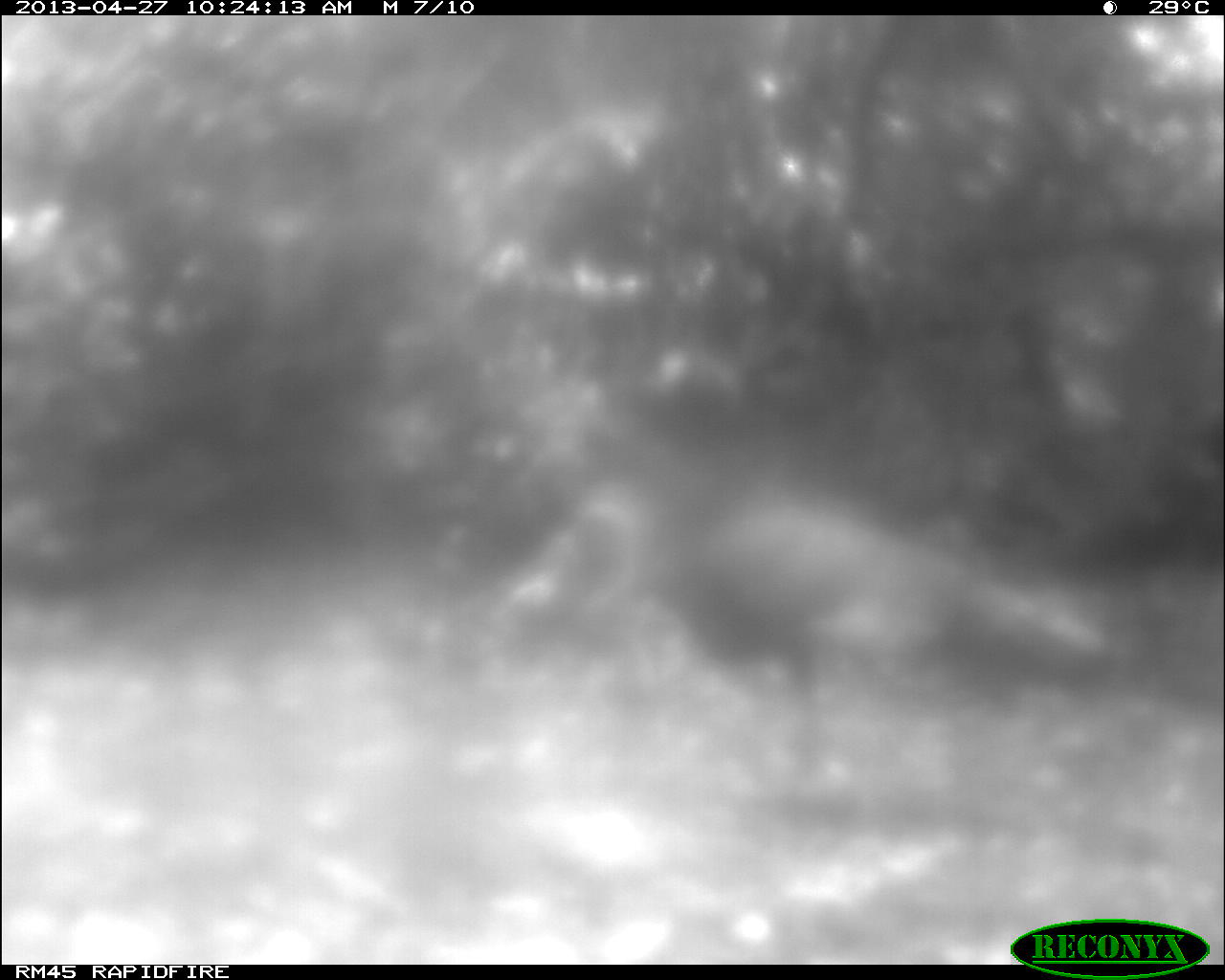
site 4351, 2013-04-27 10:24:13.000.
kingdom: Animalia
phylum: Chordata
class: Aves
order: Galliformes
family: Phasianidae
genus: Meleagris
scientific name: Meleagris ocellata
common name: ocellated turkey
Meleagris ocellata (ocellated turkey), count 1.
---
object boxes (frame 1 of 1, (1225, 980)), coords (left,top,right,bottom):
meleagris ocellata: (659,484,1117,800)